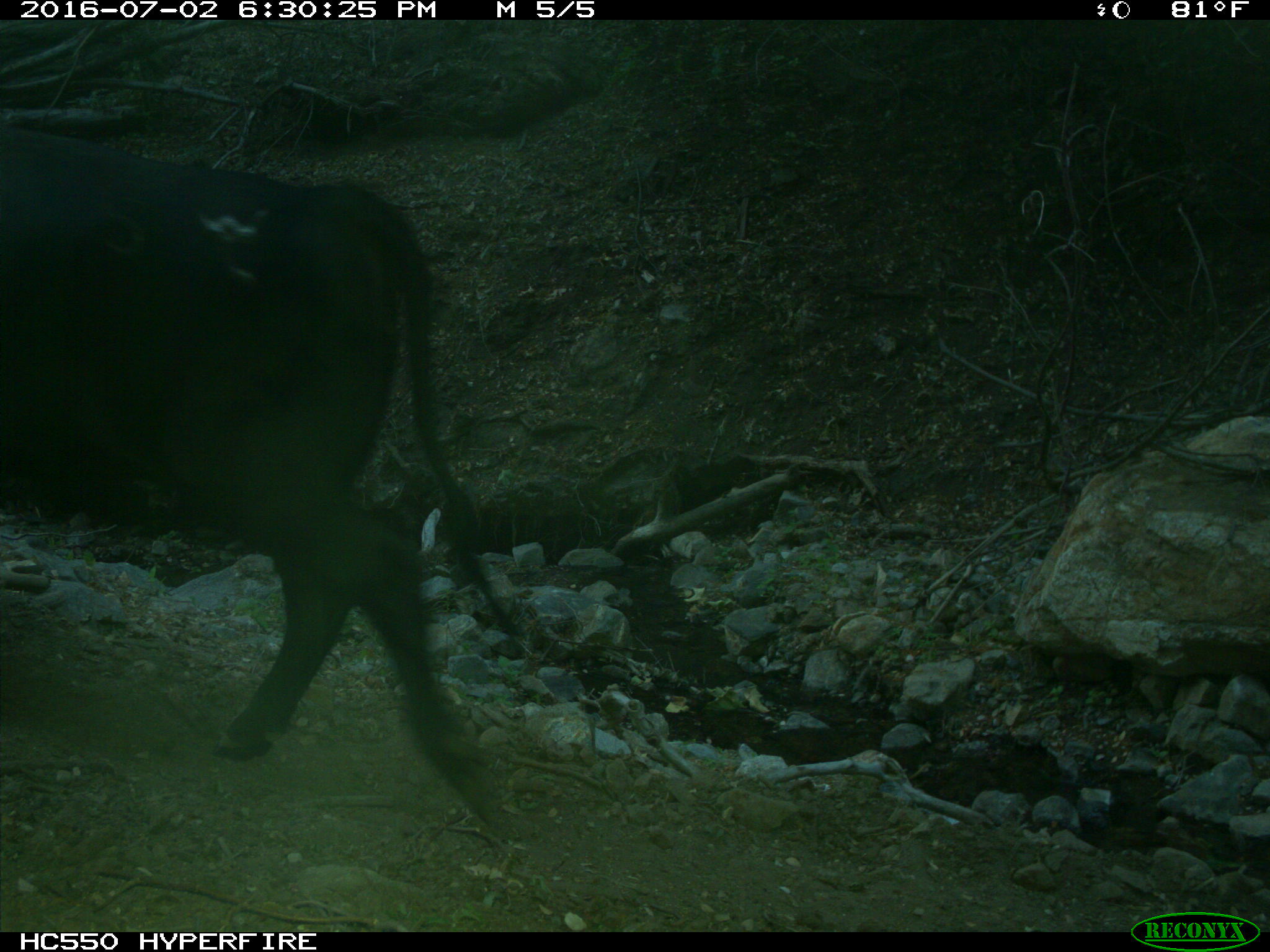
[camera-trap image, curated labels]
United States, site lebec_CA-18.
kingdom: Animalia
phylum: Chordata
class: Mammalia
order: Artiodactyla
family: Bovidae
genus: Bos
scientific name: Bos taurus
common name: domestic cow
Bos taurus (domestic cow).